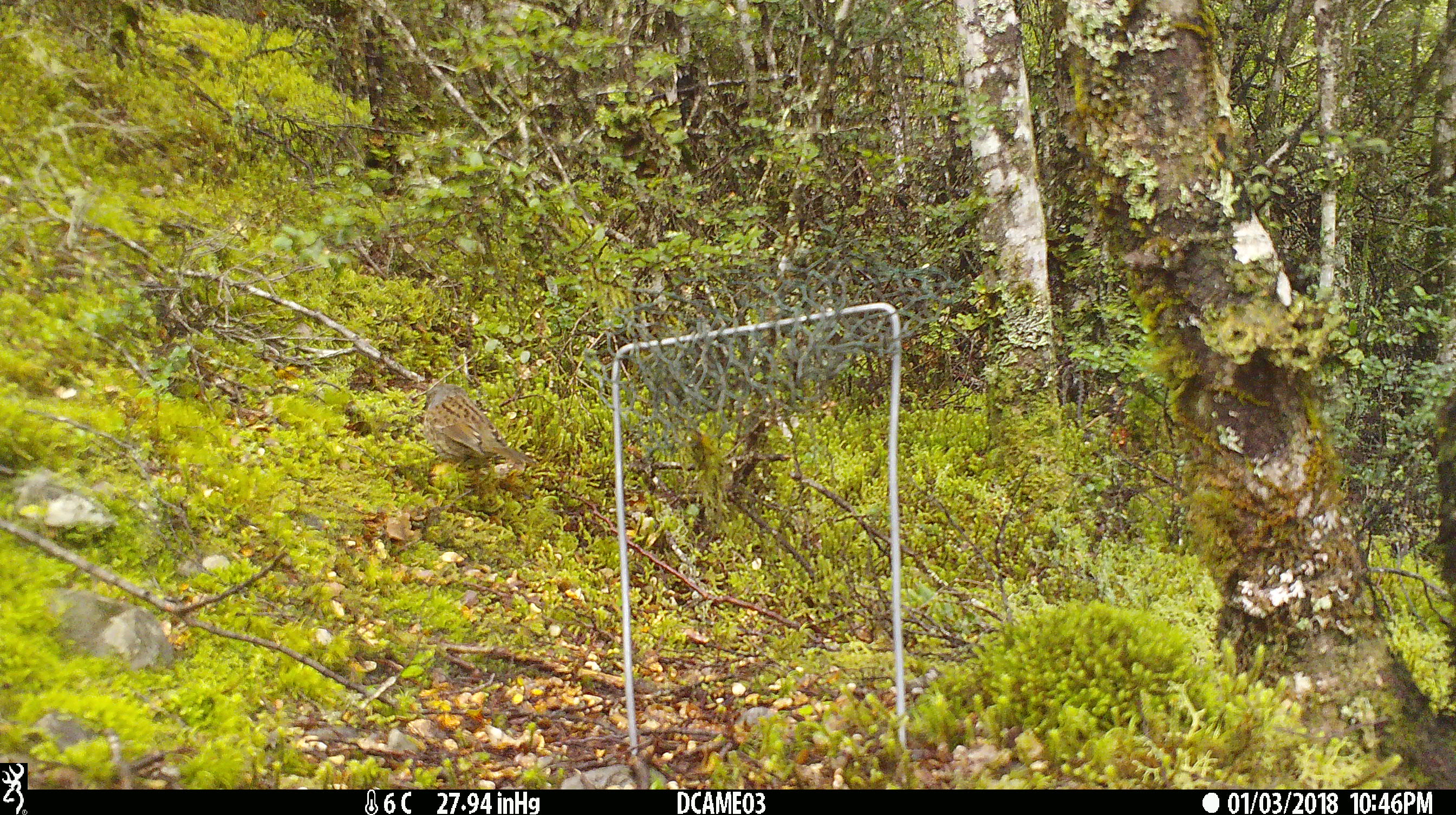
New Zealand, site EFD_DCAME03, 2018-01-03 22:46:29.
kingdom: Animalia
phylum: Chordata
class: Aves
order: Passeriformes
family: Prunellidae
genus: Prunella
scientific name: Prunella modularis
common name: dunnock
Dunnock (Prunella modularis).